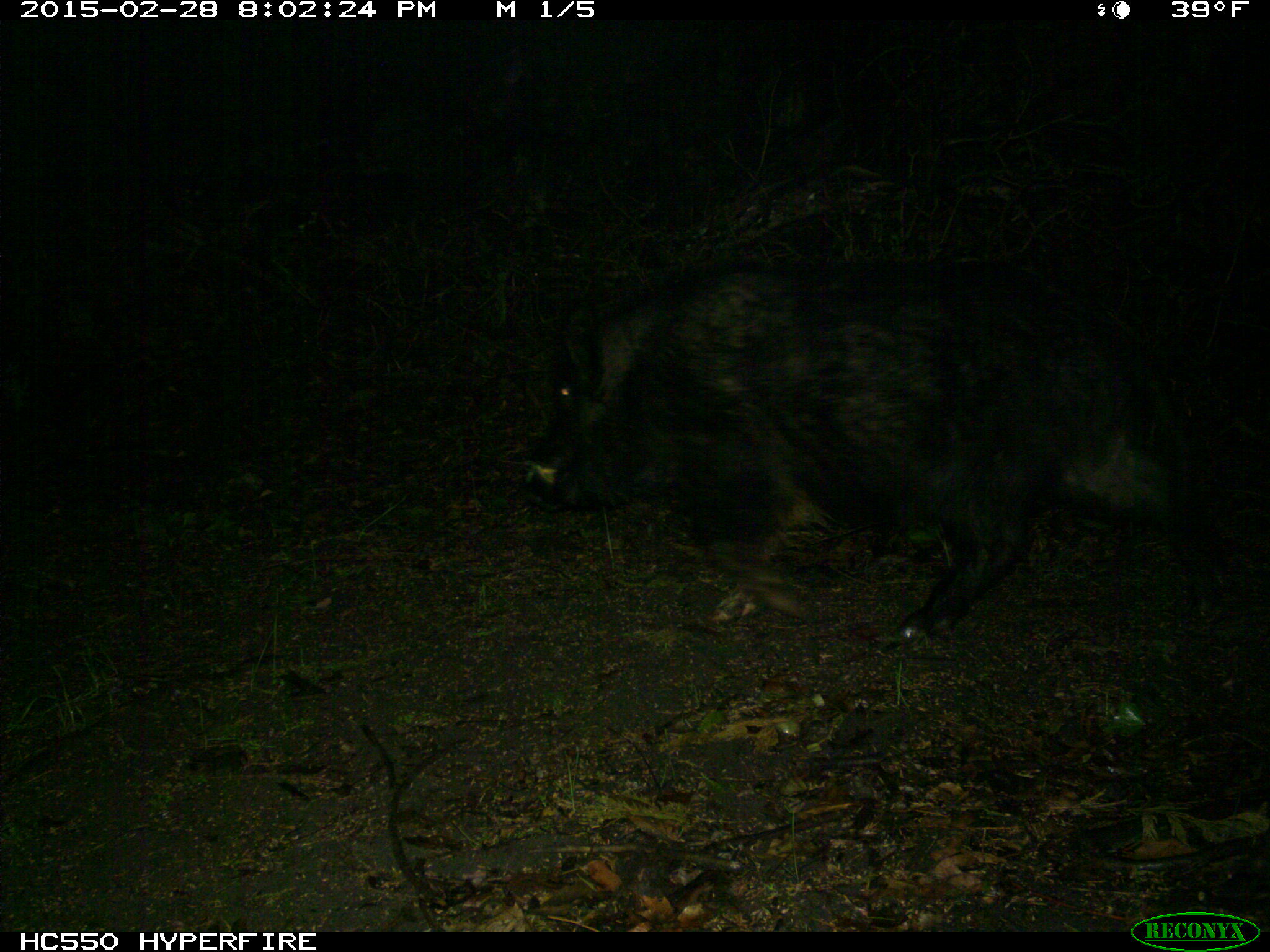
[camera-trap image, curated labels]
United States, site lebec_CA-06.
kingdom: Animalia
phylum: Chordata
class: Mammalia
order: Artiodactyla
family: Suidae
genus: Sus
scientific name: Sus scrofa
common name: wild boar